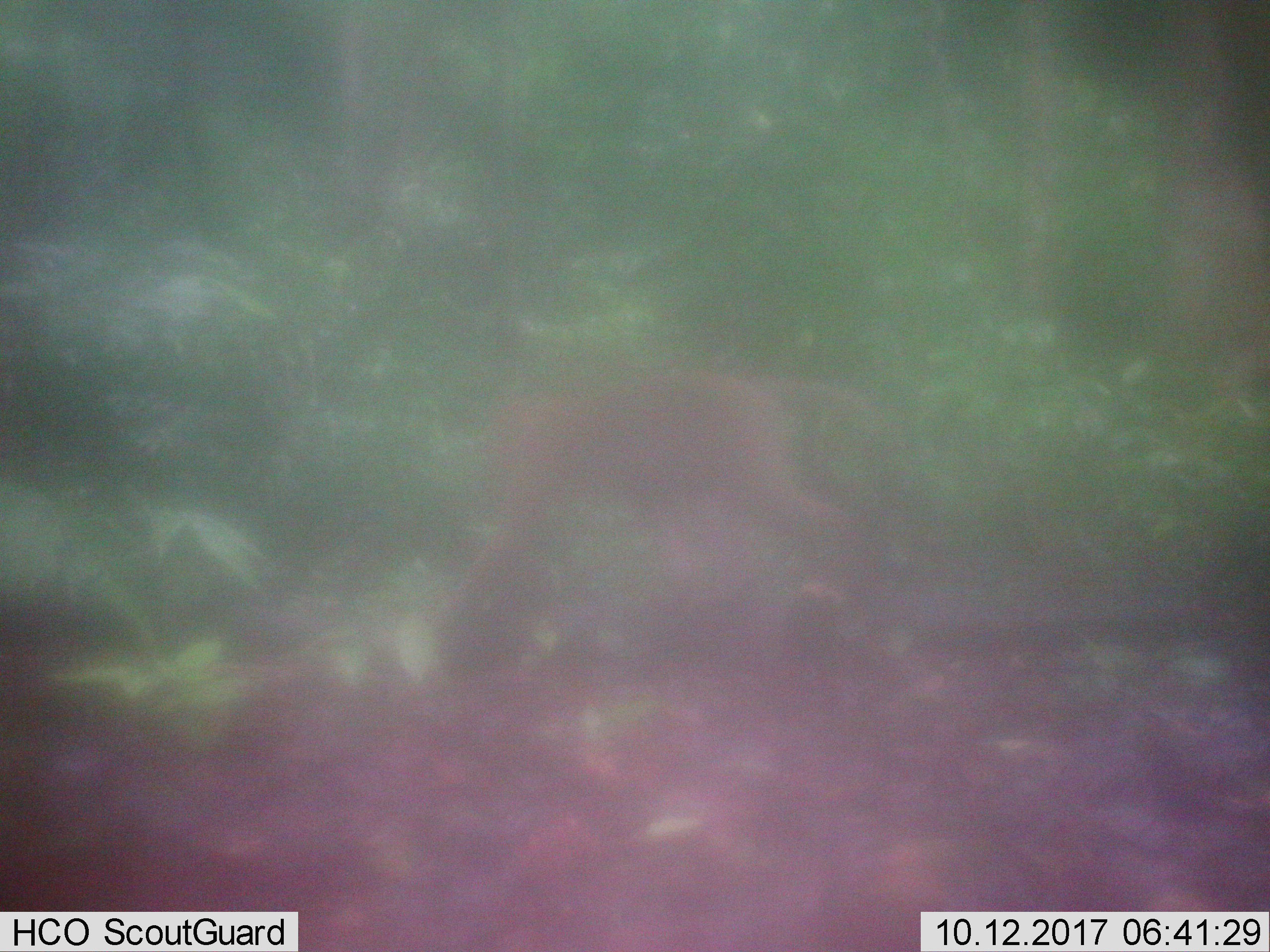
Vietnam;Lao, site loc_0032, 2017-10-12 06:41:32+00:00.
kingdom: Animalia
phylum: Chordata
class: Mammalia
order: Primates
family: Cercopithecidae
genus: Macaca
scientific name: Macaca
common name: macaque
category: unidentified macaque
Unidentified macaque (macaque) (Macaca). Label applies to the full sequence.